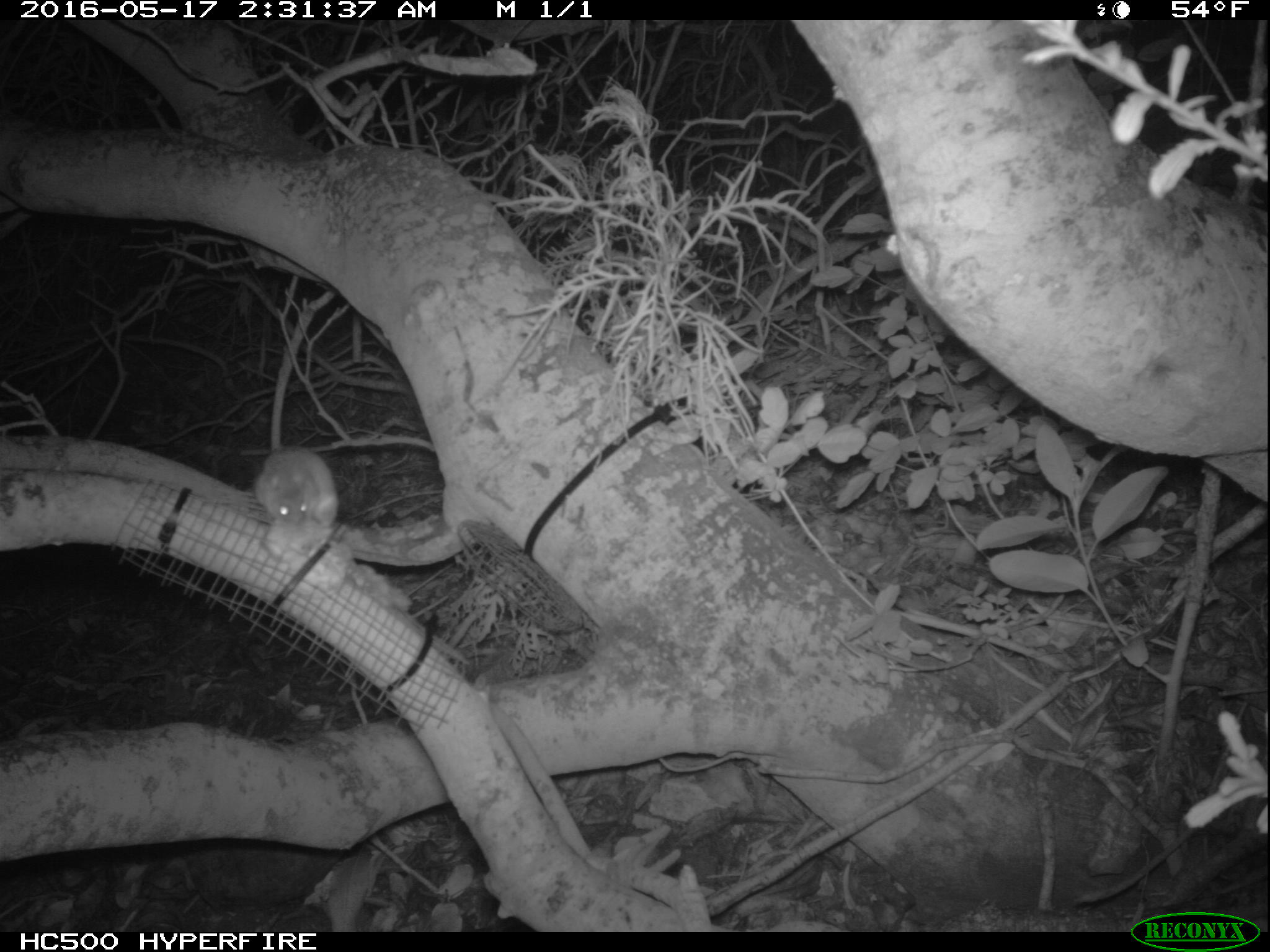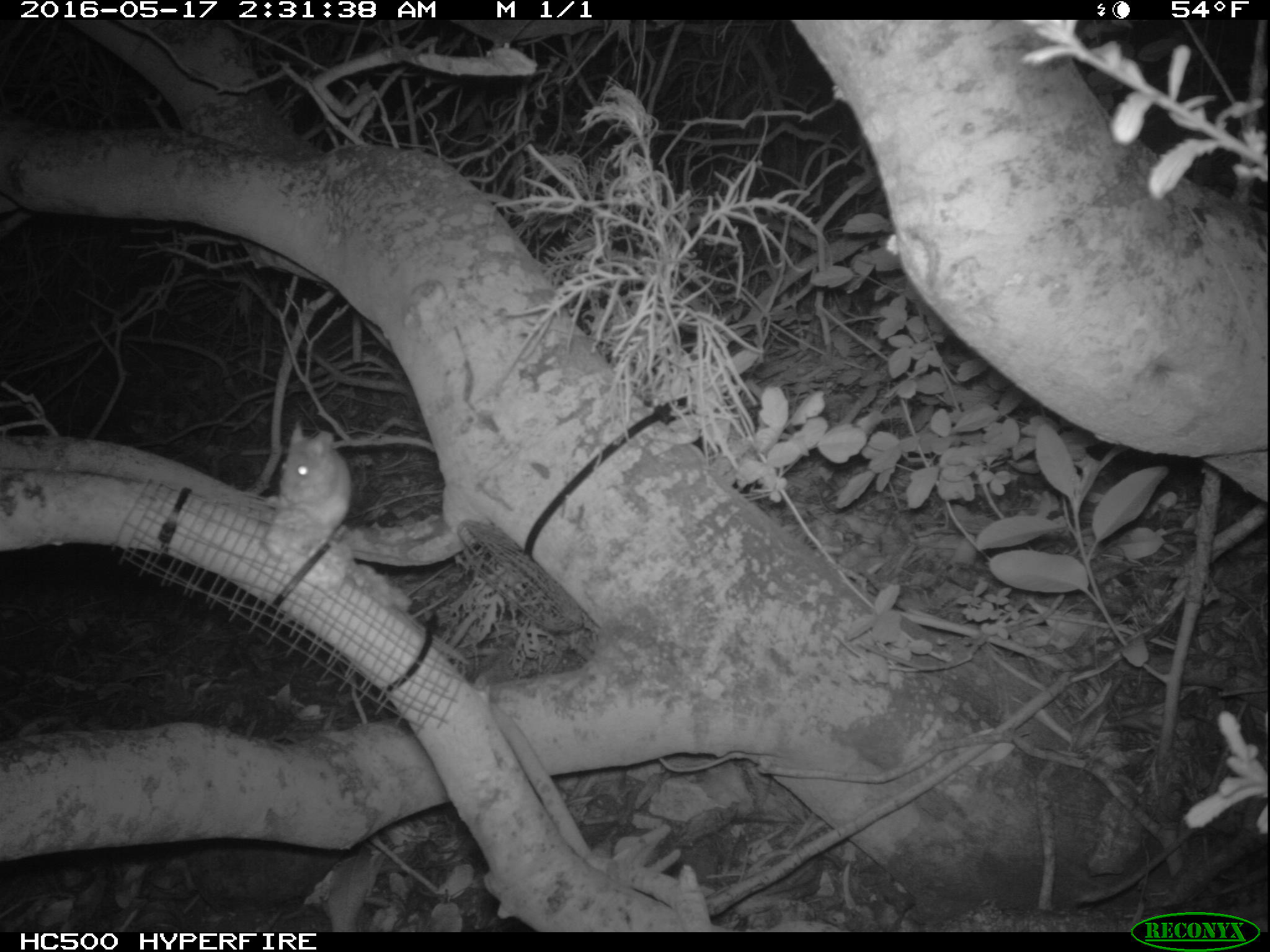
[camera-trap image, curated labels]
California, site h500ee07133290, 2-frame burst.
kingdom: Animalia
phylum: Chordata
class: Mammalia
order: Rodentia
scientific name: Rodentia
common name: rodent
Rodent (Rodentia).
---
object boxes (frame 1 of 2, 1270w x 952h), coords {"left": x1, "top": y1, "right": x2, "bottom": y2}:
rodent: {"left": 253, "top": 446, "right": 339, "bottom": 531}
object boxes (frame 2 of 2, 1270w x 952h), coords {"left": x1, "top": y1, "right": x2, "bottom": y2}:
rodent: {"left": 265, "top": 420, "right": 352, "bottom": 530}